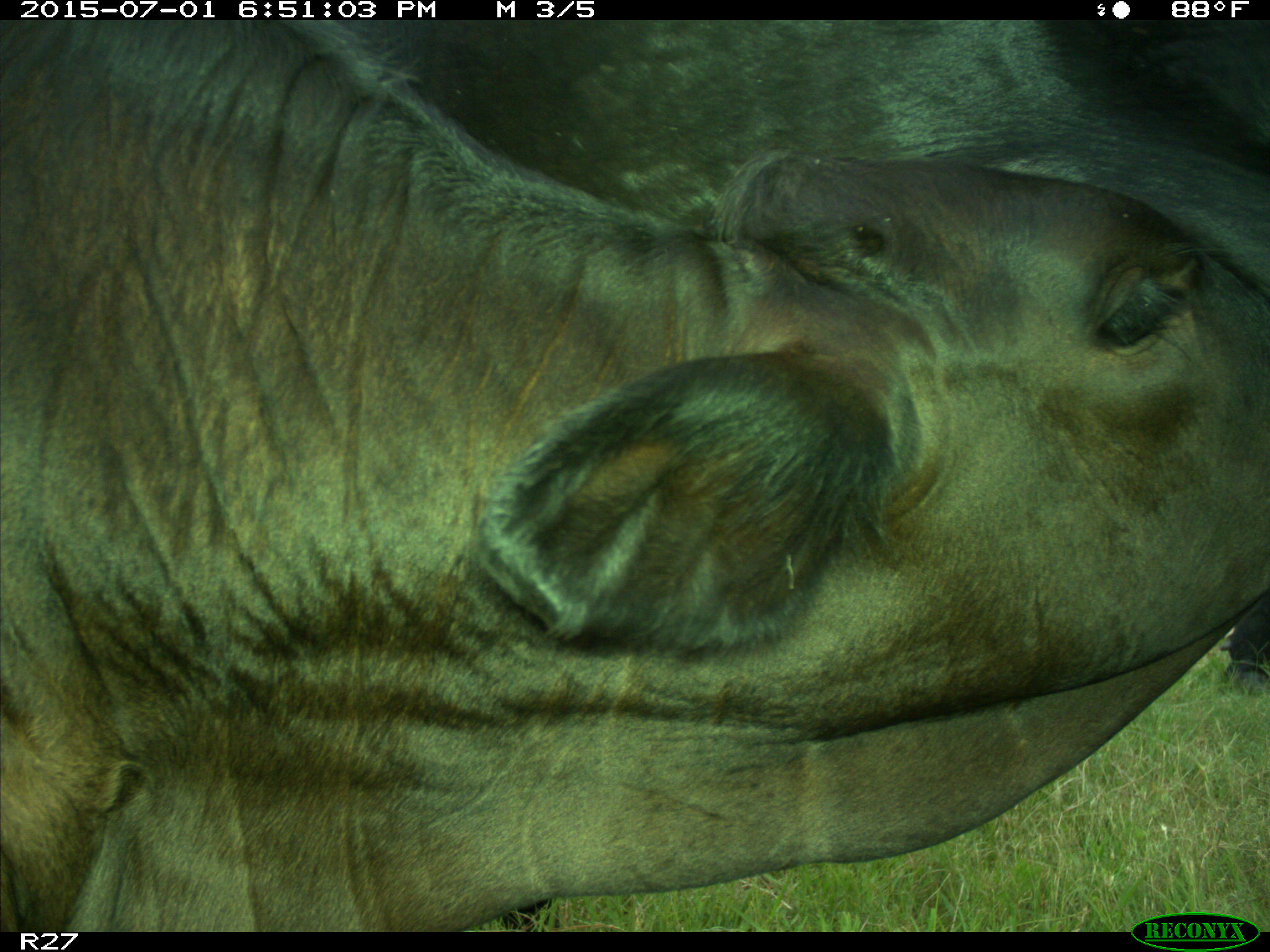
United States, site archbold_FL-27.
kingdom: Animalia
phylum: Chordata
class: Mammalia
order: Artiodactyla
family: Bovidae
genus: Bos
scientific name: Bos taurus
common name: domestic cow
Bos taurus (domestic cow).